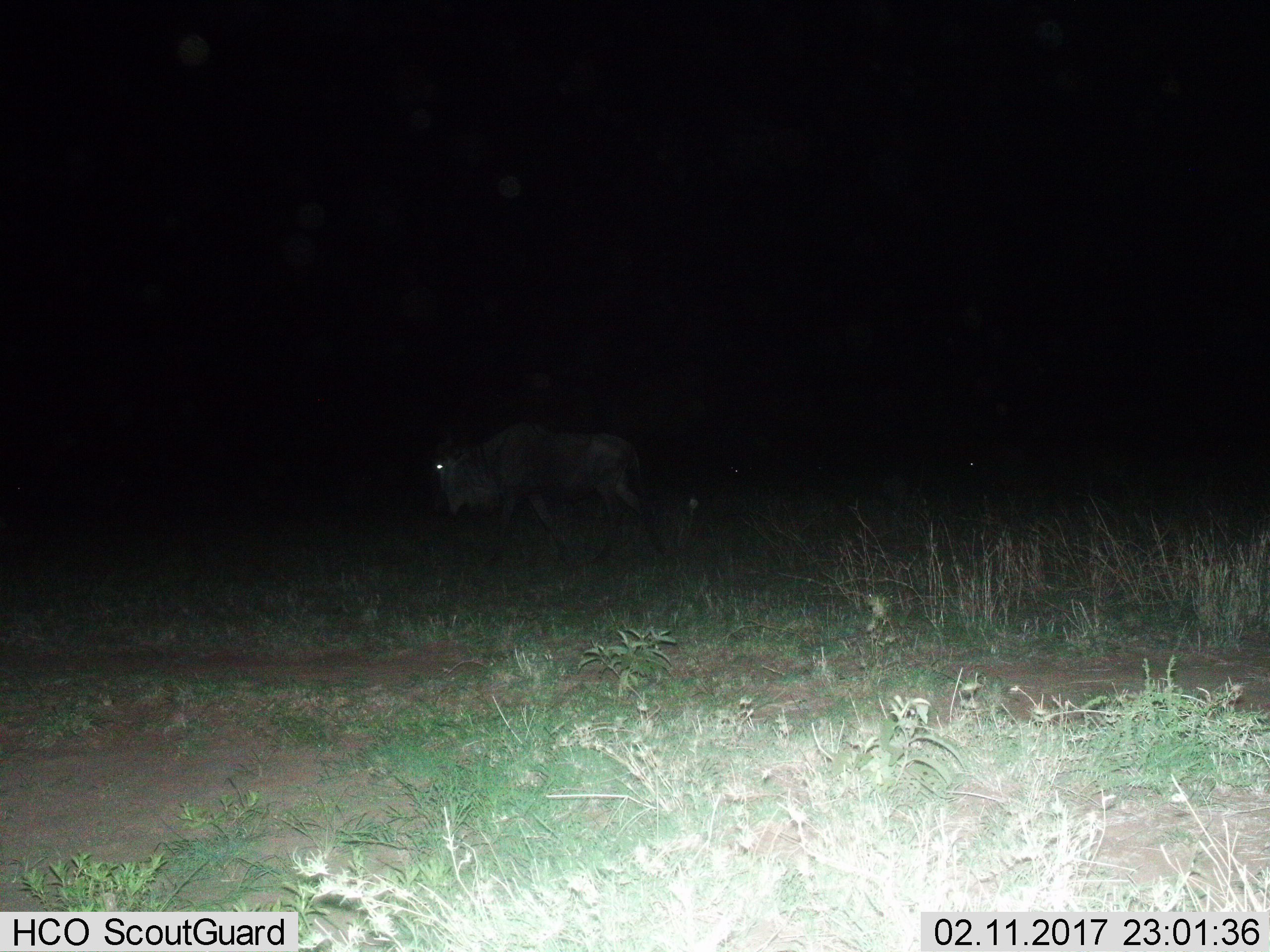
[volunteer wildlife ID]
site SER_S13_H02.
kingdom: Animalia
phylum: Chordata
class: Mammalia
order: Artiodactyla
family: Bovidae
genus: Connochaetes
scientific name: Connochaetes taurinus taurinus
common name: blue wildebeest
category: wildebeestblue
Wildebeestblue (blue wildebeest) (Connochaetes taurinus taurinus), count 1. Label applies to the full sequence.